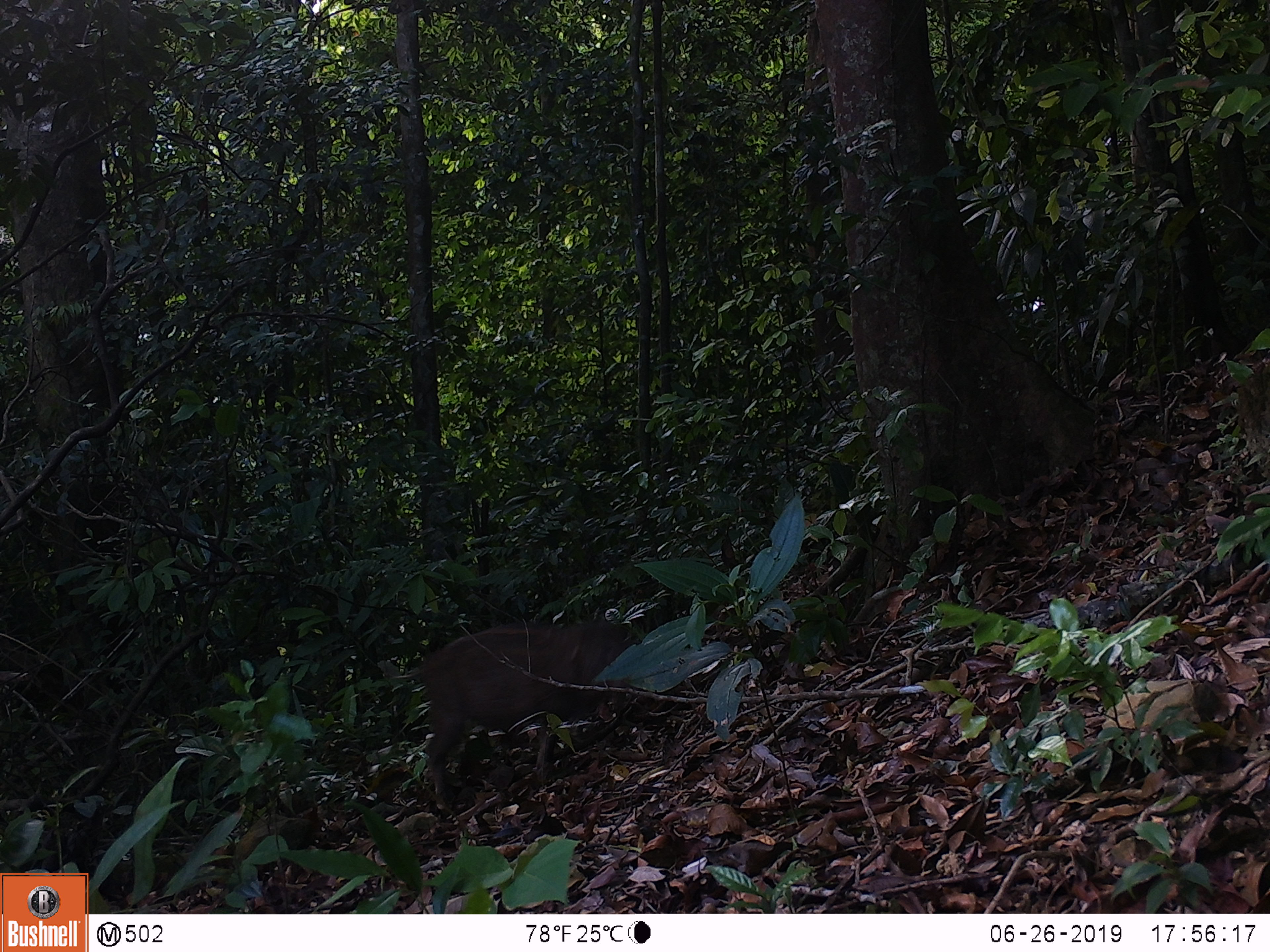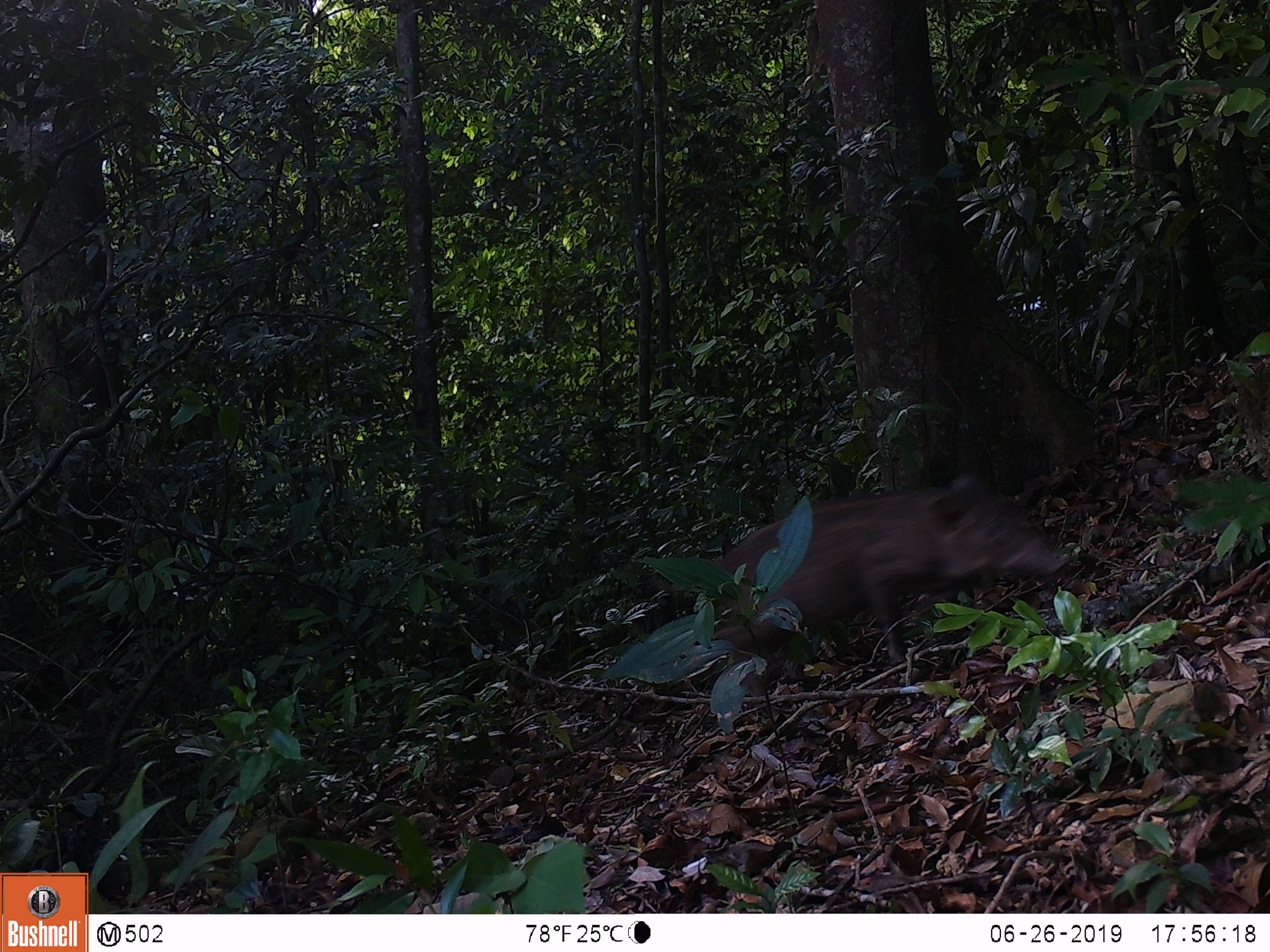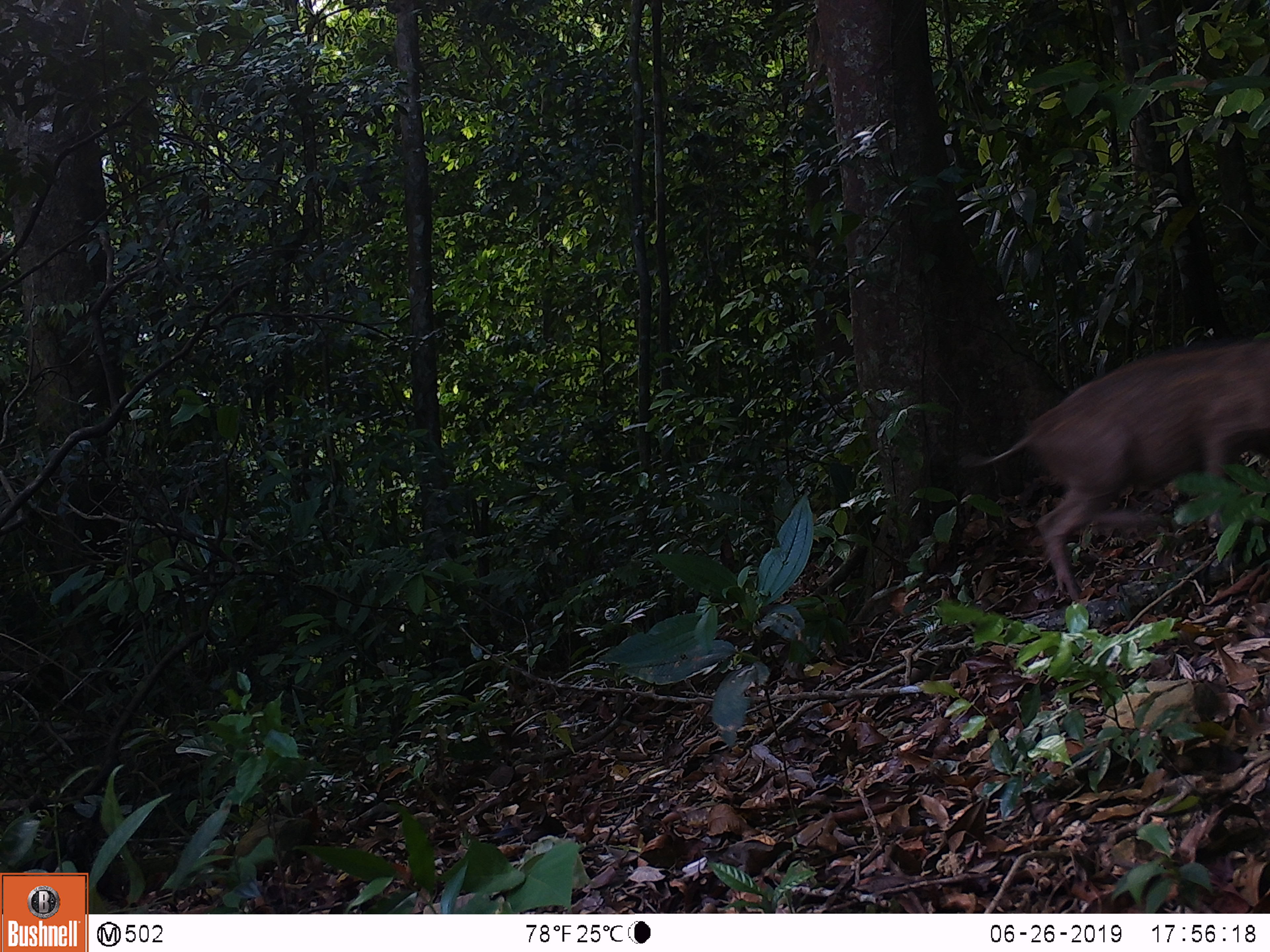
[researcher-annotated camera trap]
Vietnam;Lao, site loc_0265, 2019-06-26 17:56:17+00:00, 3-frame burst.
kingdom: Animalia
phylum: Chordata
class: Mammalia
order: Artiodactyla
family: Suidae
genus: Sus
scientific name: Sus scrofa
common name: eurasian wild pig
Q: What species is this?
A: Eurasian wild pig (Sus scrofa).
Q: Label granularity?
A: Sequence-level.